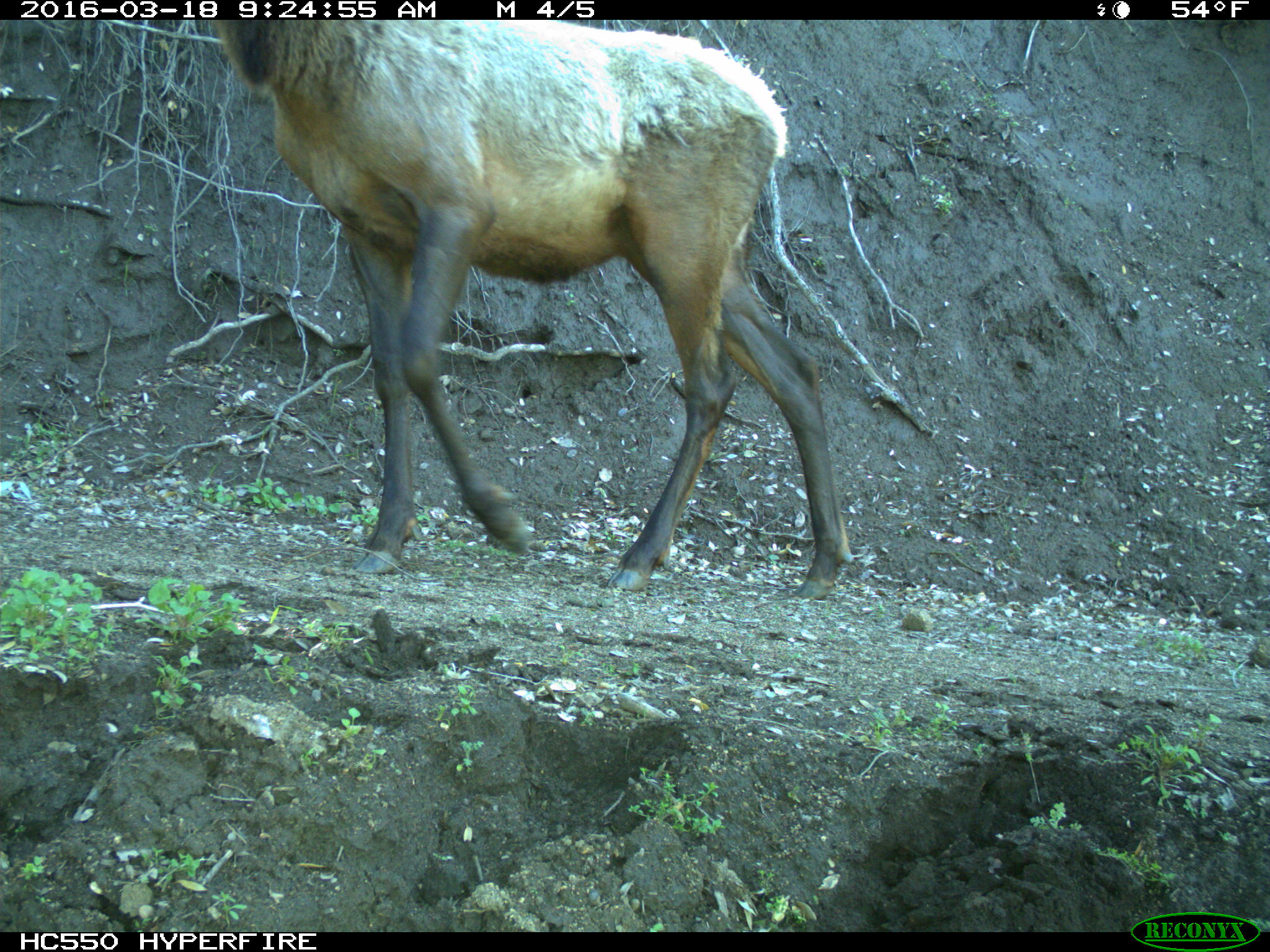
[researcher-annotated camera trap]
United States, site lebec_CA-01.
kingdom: Animalia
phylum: Chordata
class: Mammalia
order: Artiodactyla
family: Cervidae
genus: Cervus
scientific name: Cervus canadensis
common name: elk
Cervus canadensis (elk).